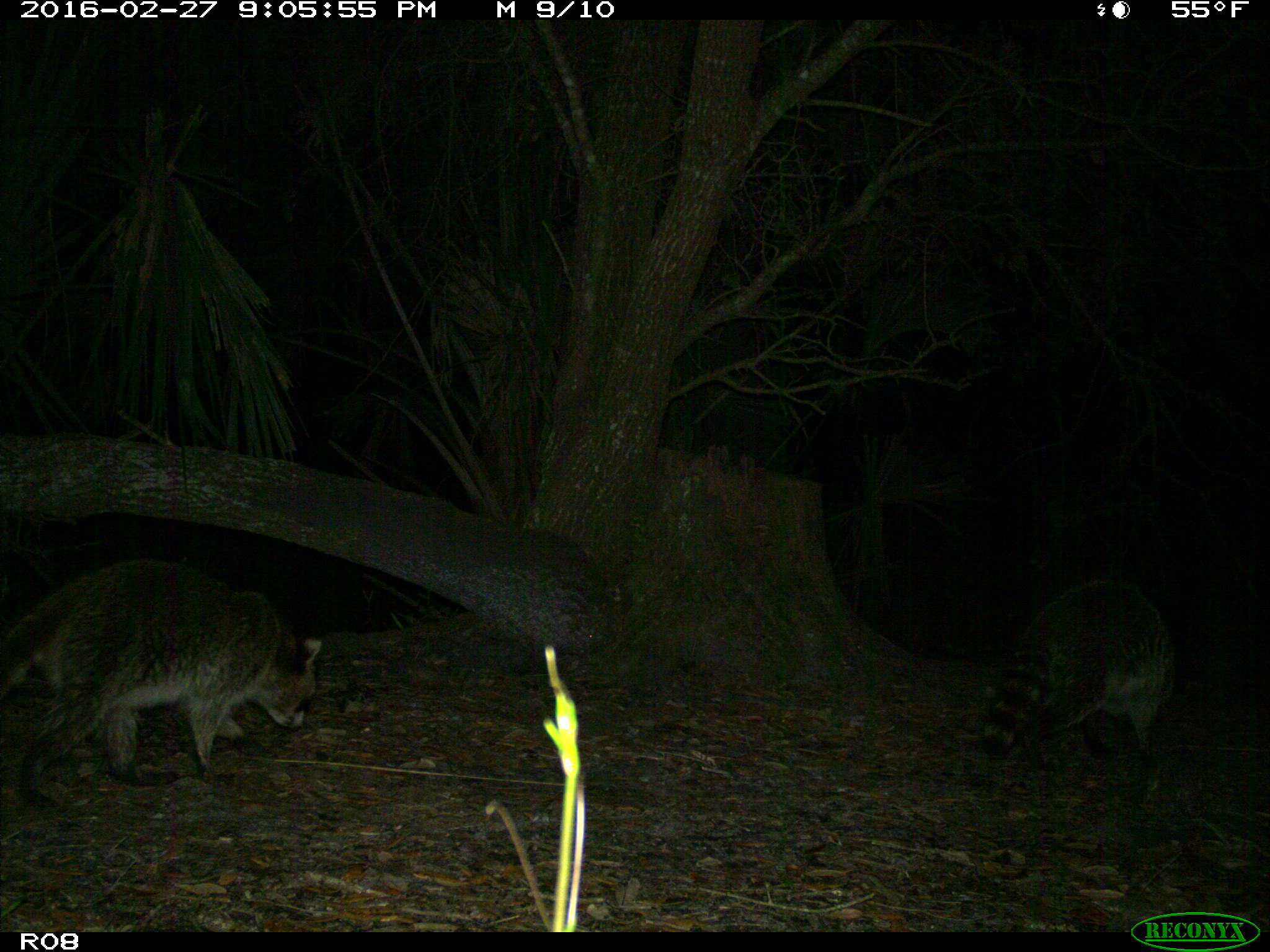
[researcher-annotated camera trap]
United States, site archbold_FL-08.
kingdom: Animalia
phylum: Chordata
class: Mammalia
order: Carnivora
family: Procyonidae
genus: Procyon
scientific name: Procyon lotor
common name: common raccoon